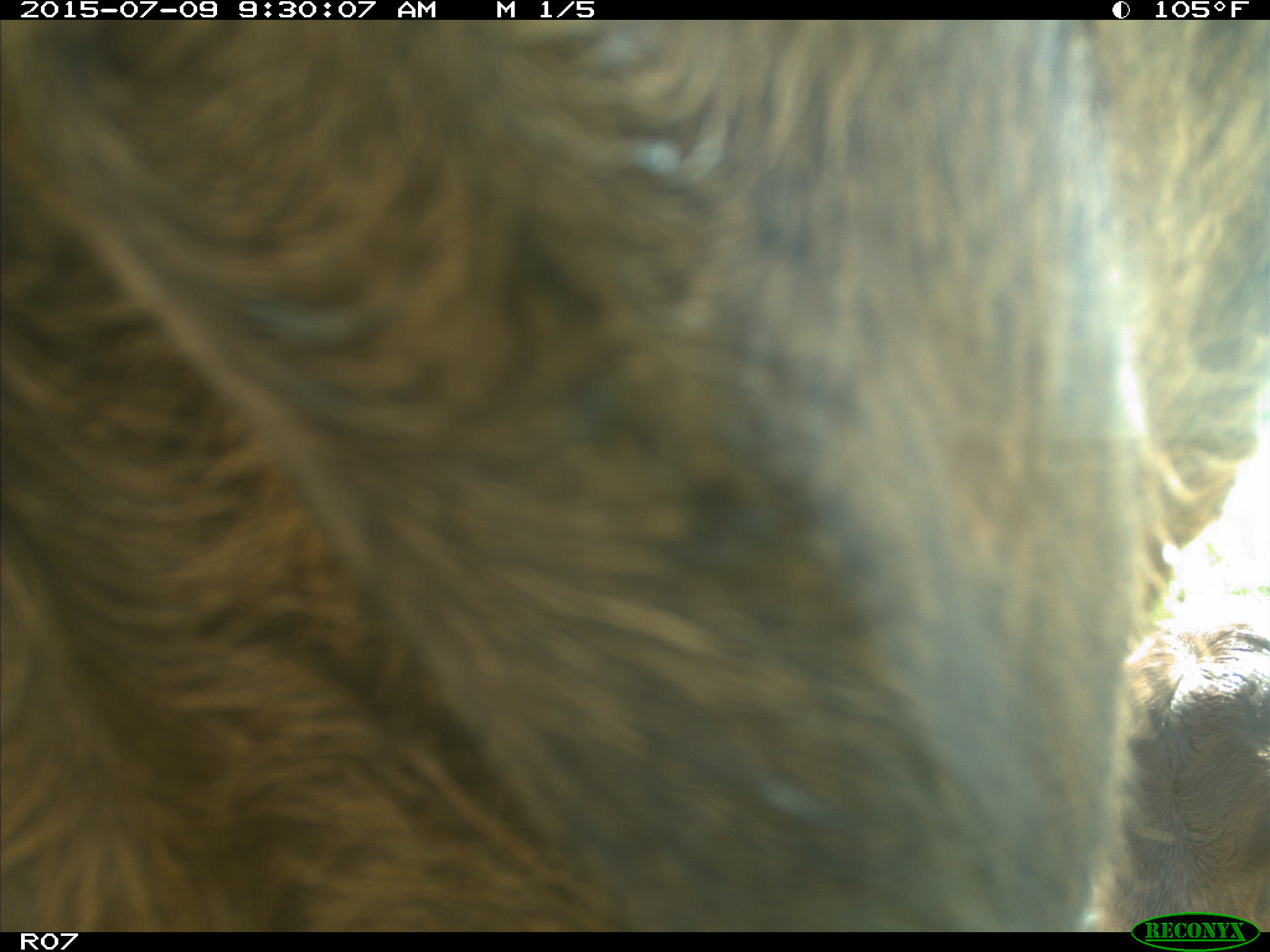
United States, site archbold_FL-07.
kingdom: Animalia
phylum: Chordata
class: Mammalia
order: Artiodactyla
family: Bovidae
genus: Bos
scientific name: Bos taurus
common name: domestic cow